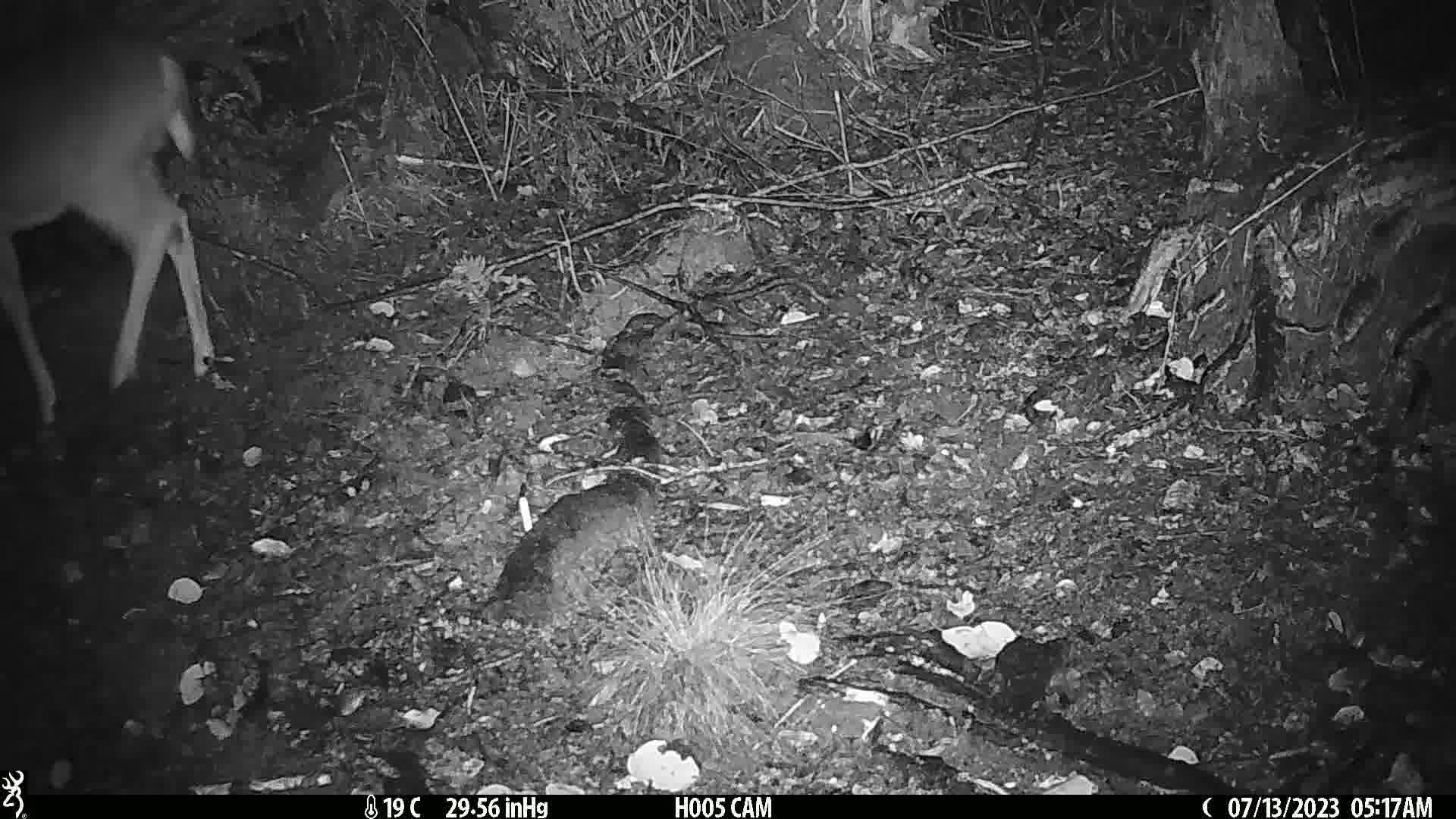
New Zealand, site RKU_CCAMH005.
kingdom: Animalia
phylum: Chordata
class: Mammalia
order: Artiodactyla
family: Cervidae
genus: Odocoileus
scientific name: Odocoileus virginianus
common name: white-tailed deer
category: white tailed deer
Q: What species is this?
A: White tailed deer (white-tailed deer) (Odocoileus virginianus).